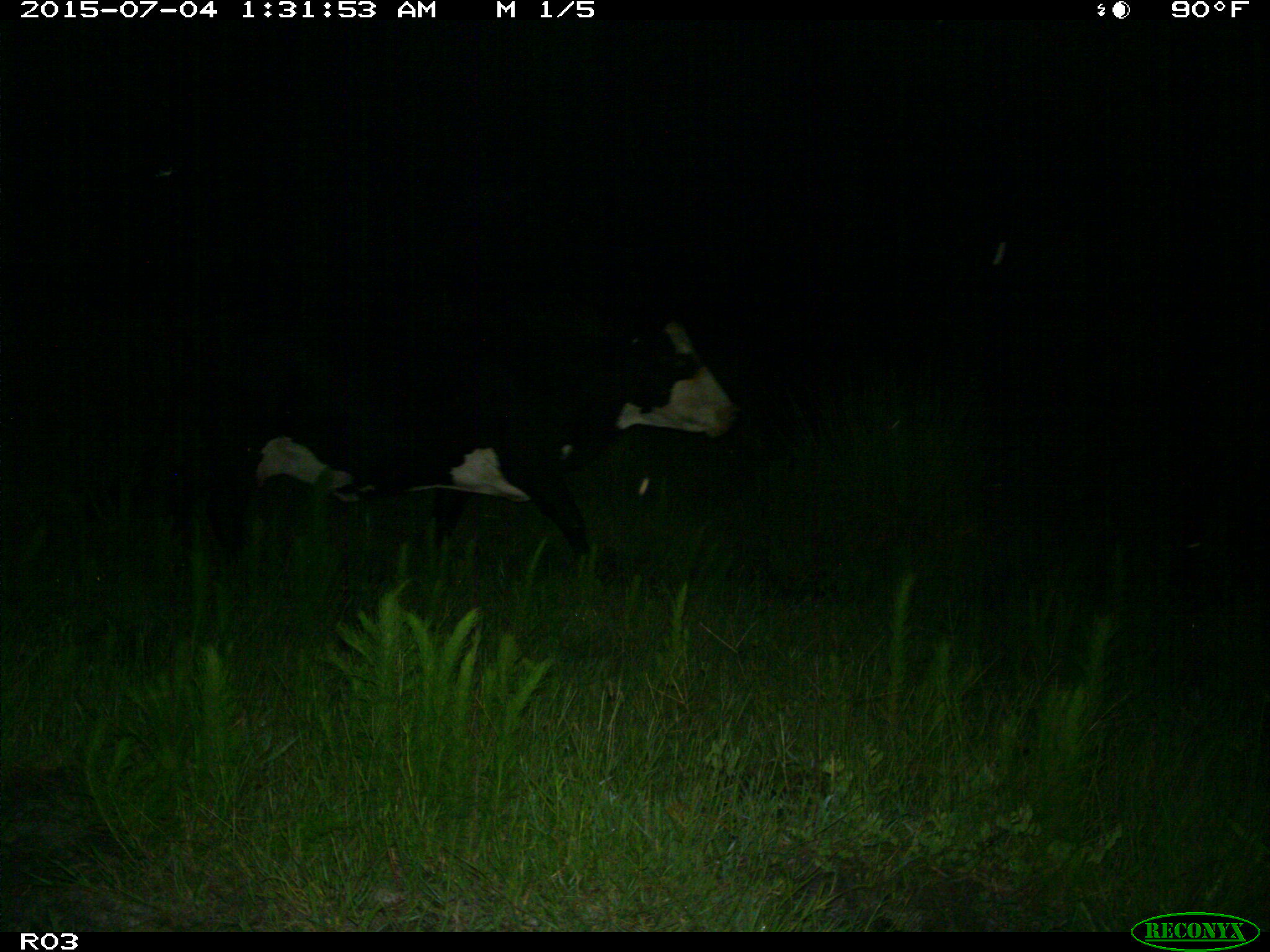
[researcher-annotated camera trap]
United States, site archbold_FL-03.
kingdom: Animalia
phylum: Chordata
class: Mammalia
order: Artiodactyla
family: Bovidae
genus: Bos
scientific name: Bos taurus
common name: domestic cow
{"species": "Bos taurus (domestic cow)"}